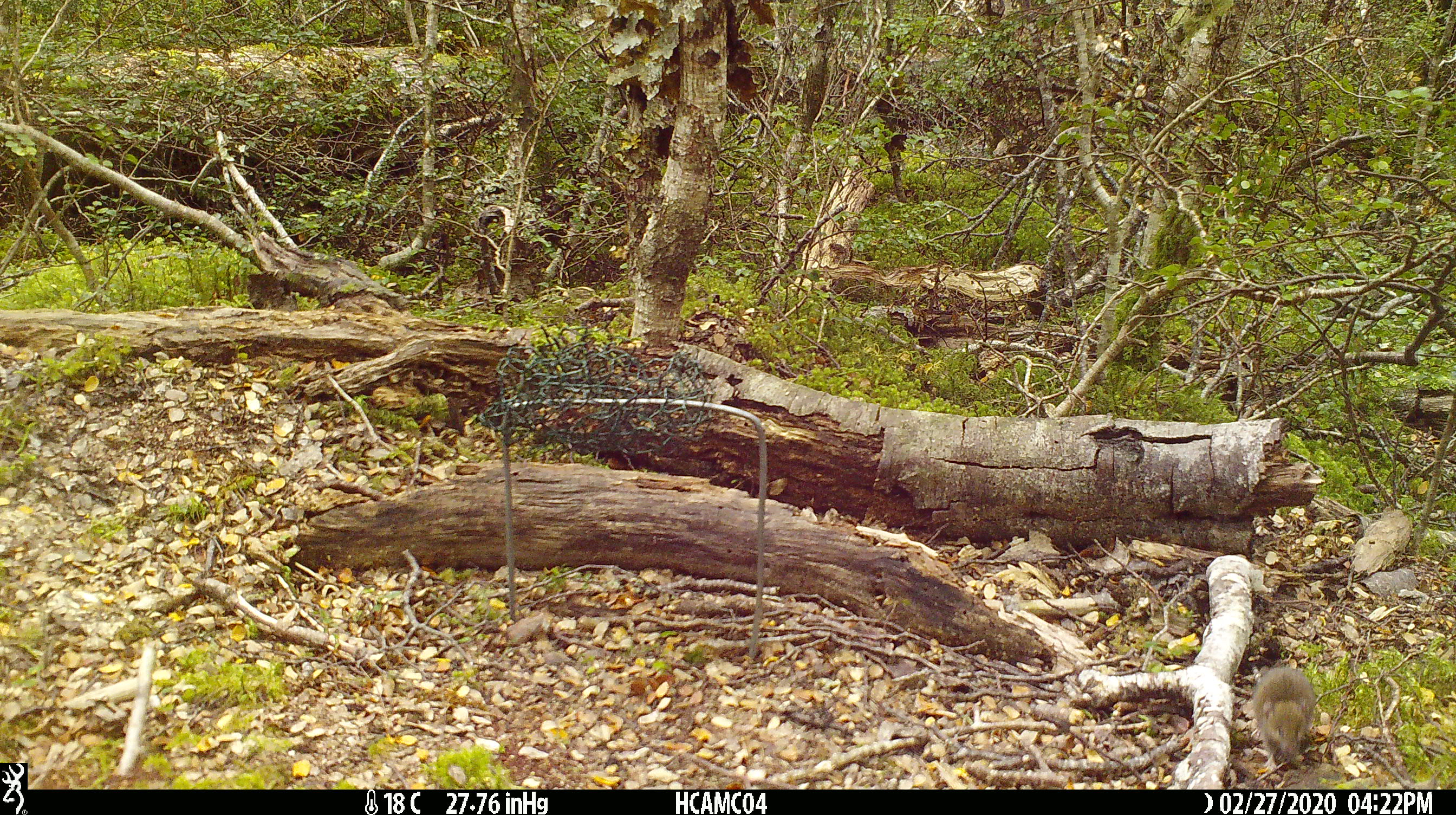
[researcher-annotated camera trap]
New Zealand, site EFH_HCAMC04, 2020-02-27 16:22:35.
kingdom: Animalia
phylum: Chordata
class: Mammalia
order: Rodentia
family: Muridae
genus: Mus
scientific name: Mus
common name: mouse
Mouse (Mus).